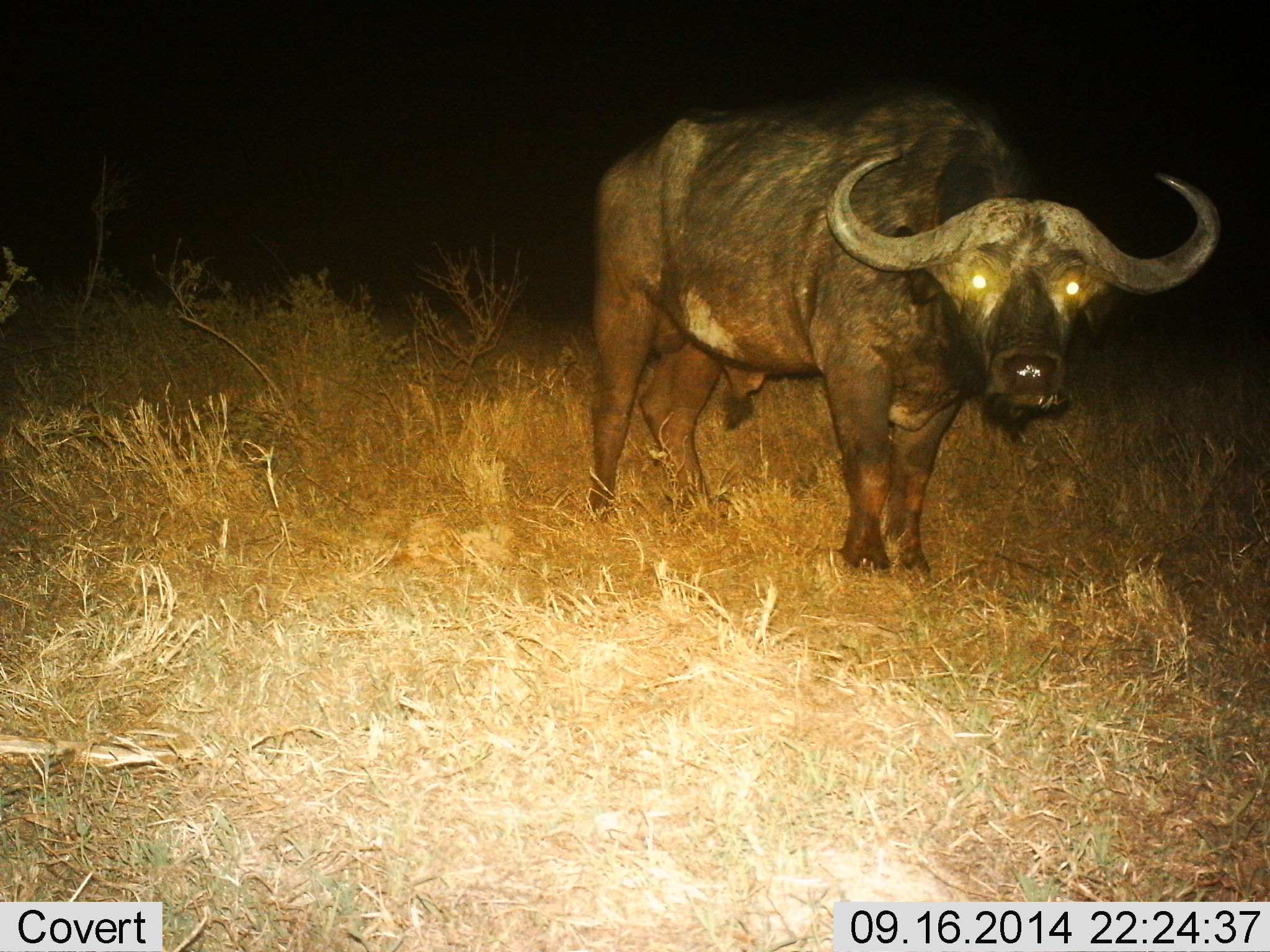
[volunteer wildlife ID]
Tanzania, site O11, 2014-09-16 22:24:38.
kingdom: Animalia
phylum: Chordata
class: Mammalia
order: Artiodactyla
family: Bovidae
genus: Syncerus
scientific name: Syncerus caffer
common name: cape buffalo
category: buffalo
Buffalo (cape buffalo) (Syncerus caffer), count 1. Behavior (volunteer vote fractions): standing 100%, resting 0%, moving 0%, interacting 0%. Young present (vote fraction): 0%. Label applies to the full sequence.